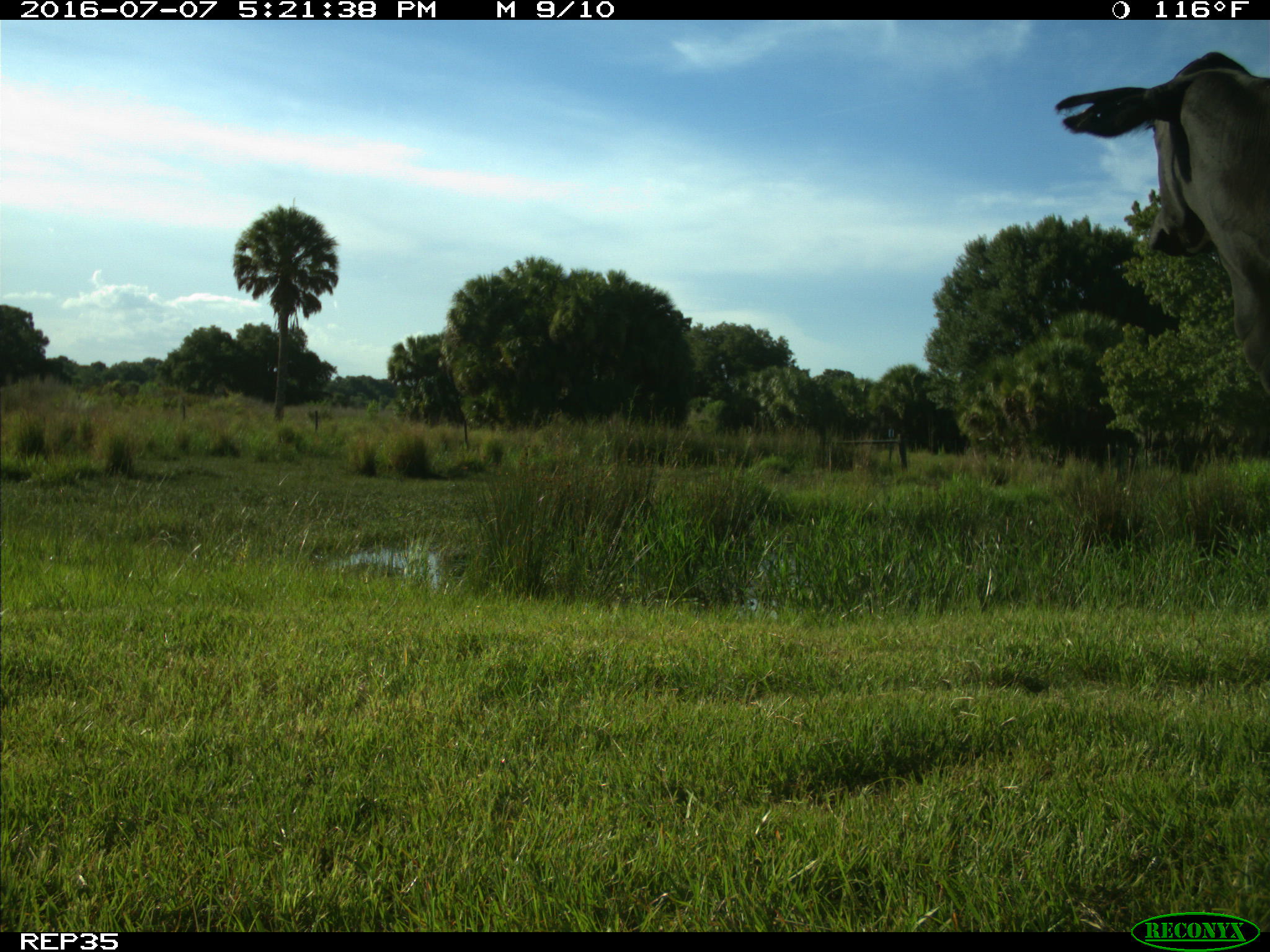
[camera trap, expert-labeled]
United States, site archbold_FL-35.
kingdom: Animalia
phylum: Chordata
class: Mammalia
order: Artiodactyla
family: Bovidae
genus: Bos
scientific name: Bos taurus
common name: domestic cow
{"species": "Bos taurus (domestic cow)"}